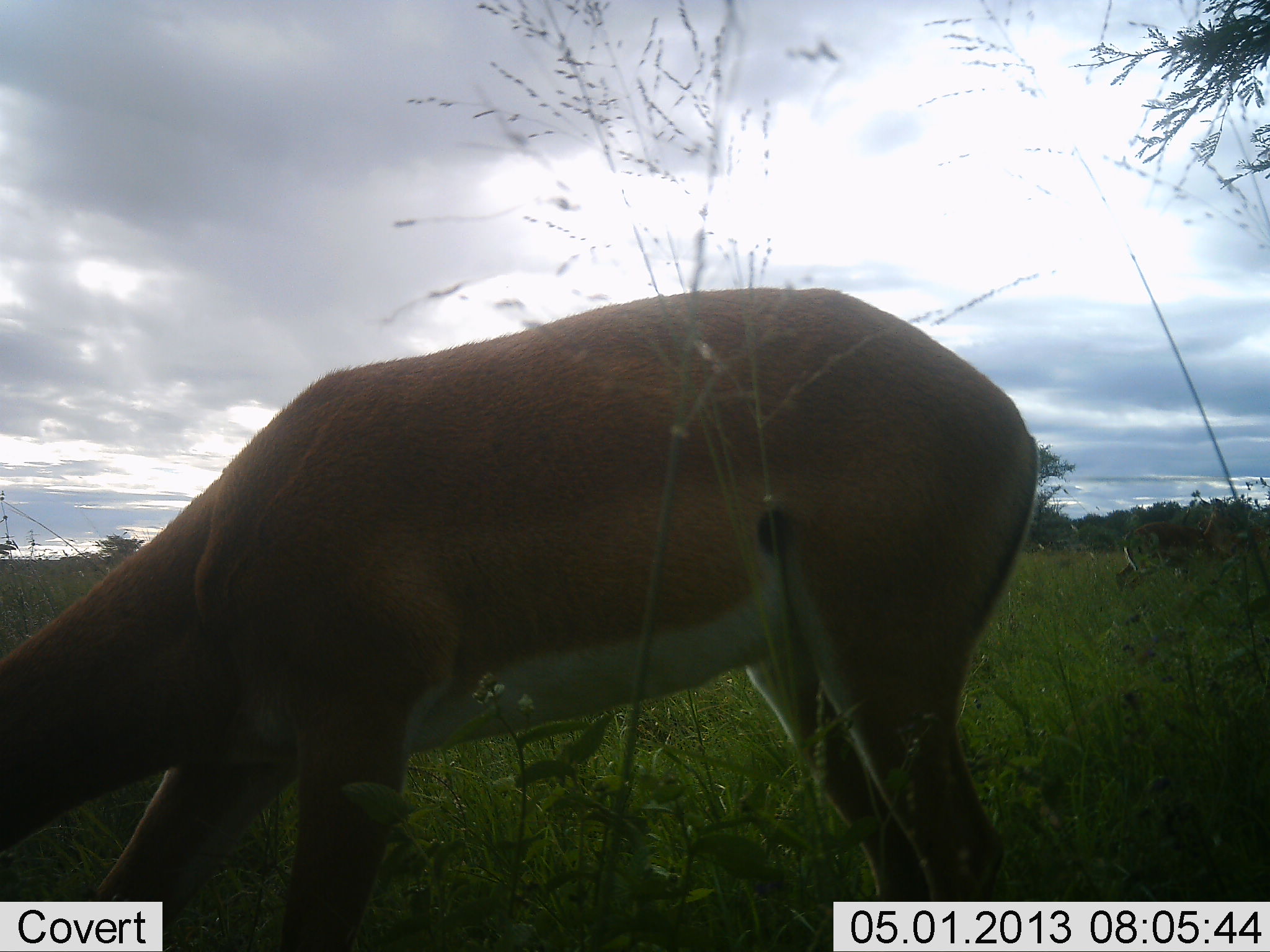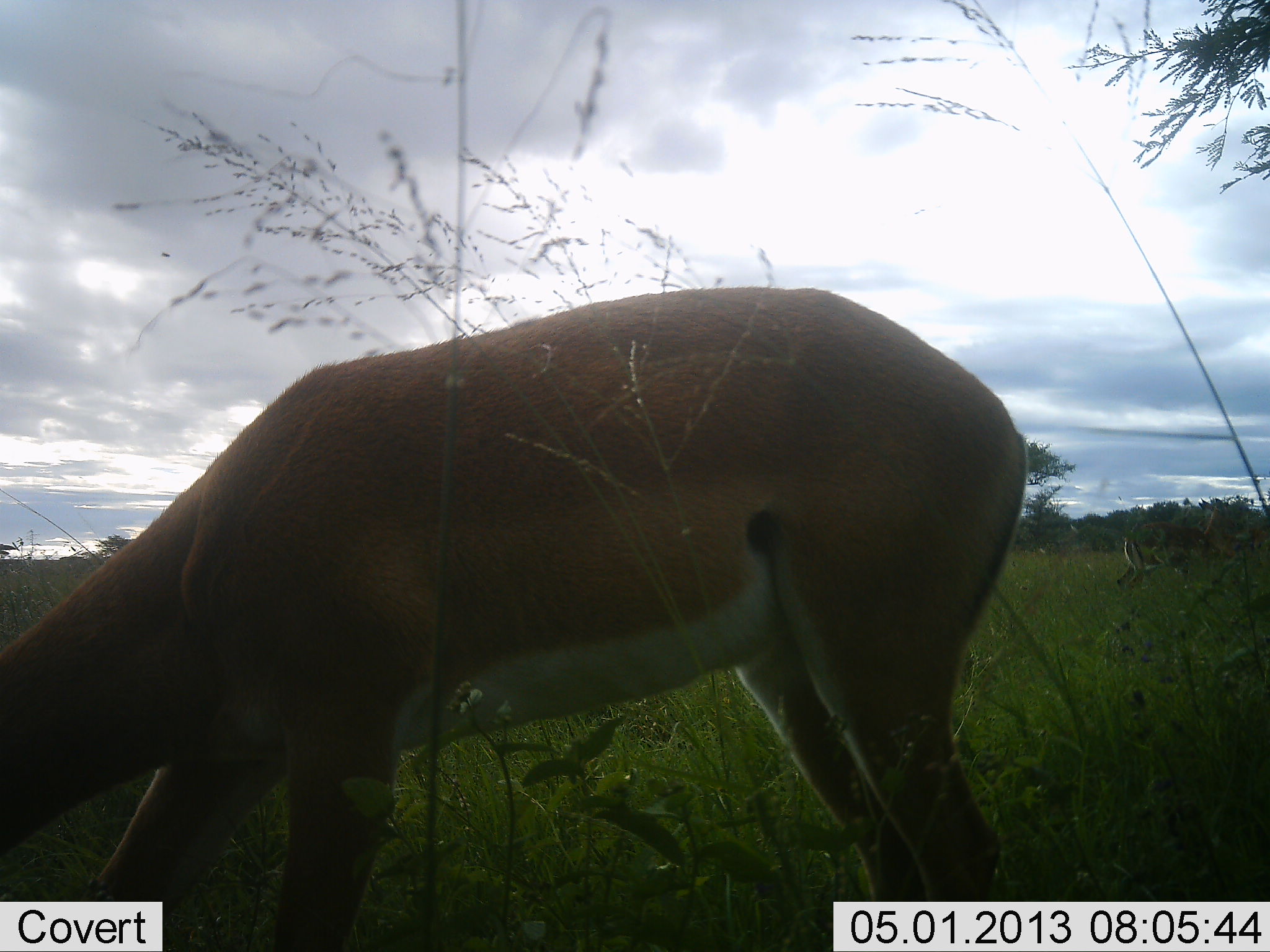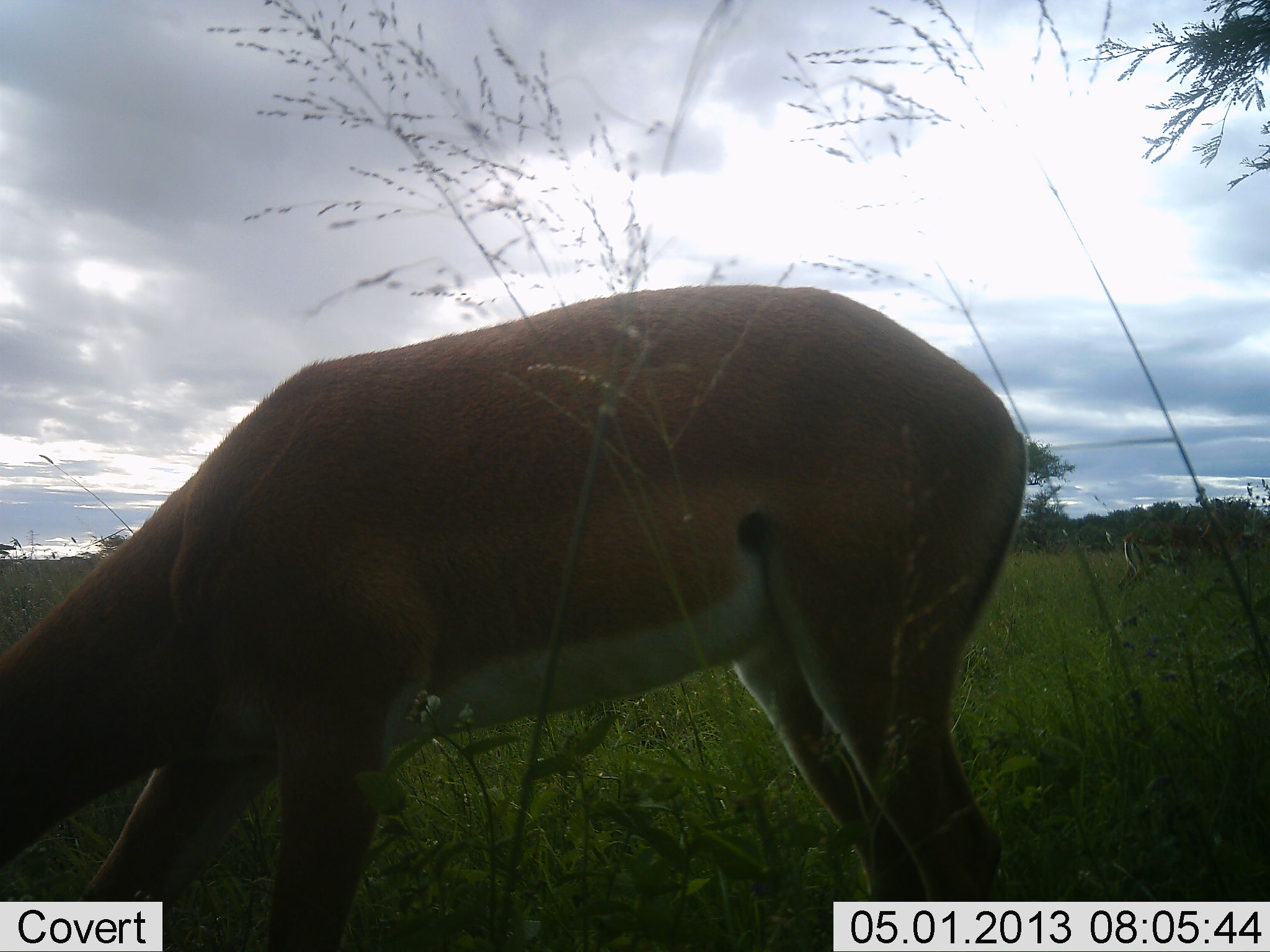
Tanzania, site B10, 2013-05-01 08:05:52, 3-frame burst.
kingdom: Animalia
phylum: Chordata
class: Mammalia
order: Artiodactyla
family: Bovidae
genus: Nanger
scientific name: Nanger granti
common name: grant's gazelle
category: gazellegrants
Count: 1.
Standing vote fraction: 30%.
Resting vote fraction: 0%.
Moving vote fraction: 0%.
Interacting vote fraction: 0%.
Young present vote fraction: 0%.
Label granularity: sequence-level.